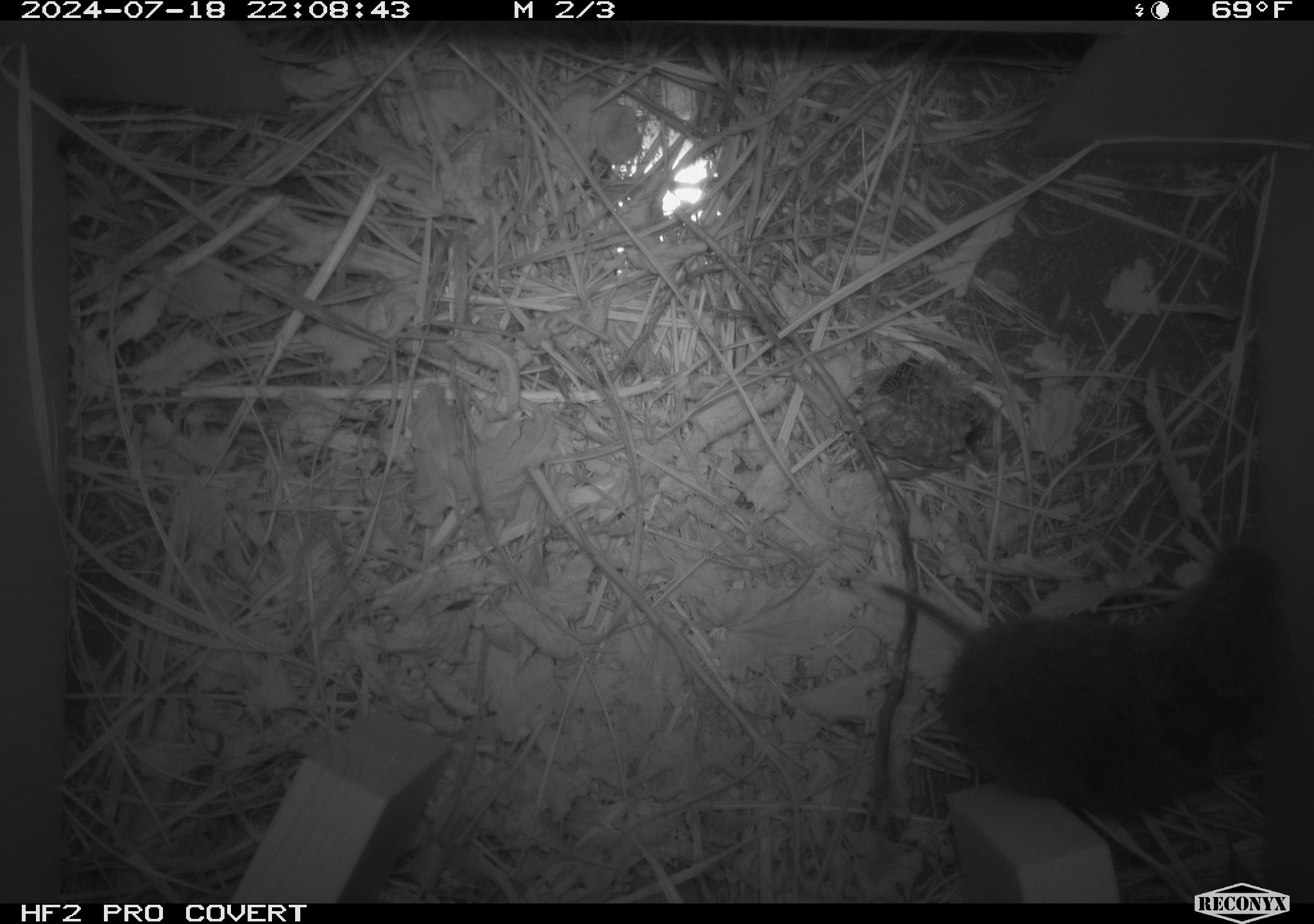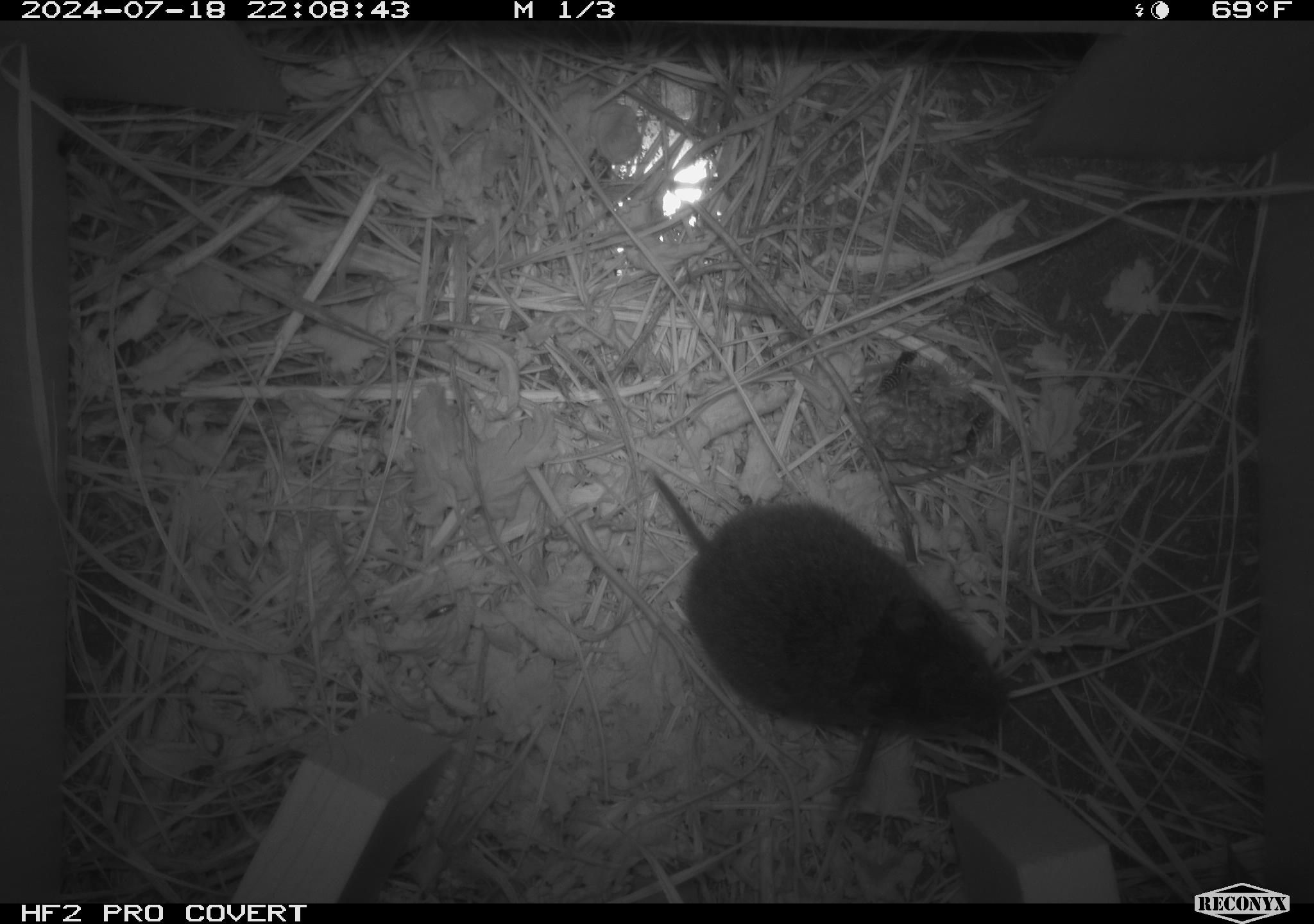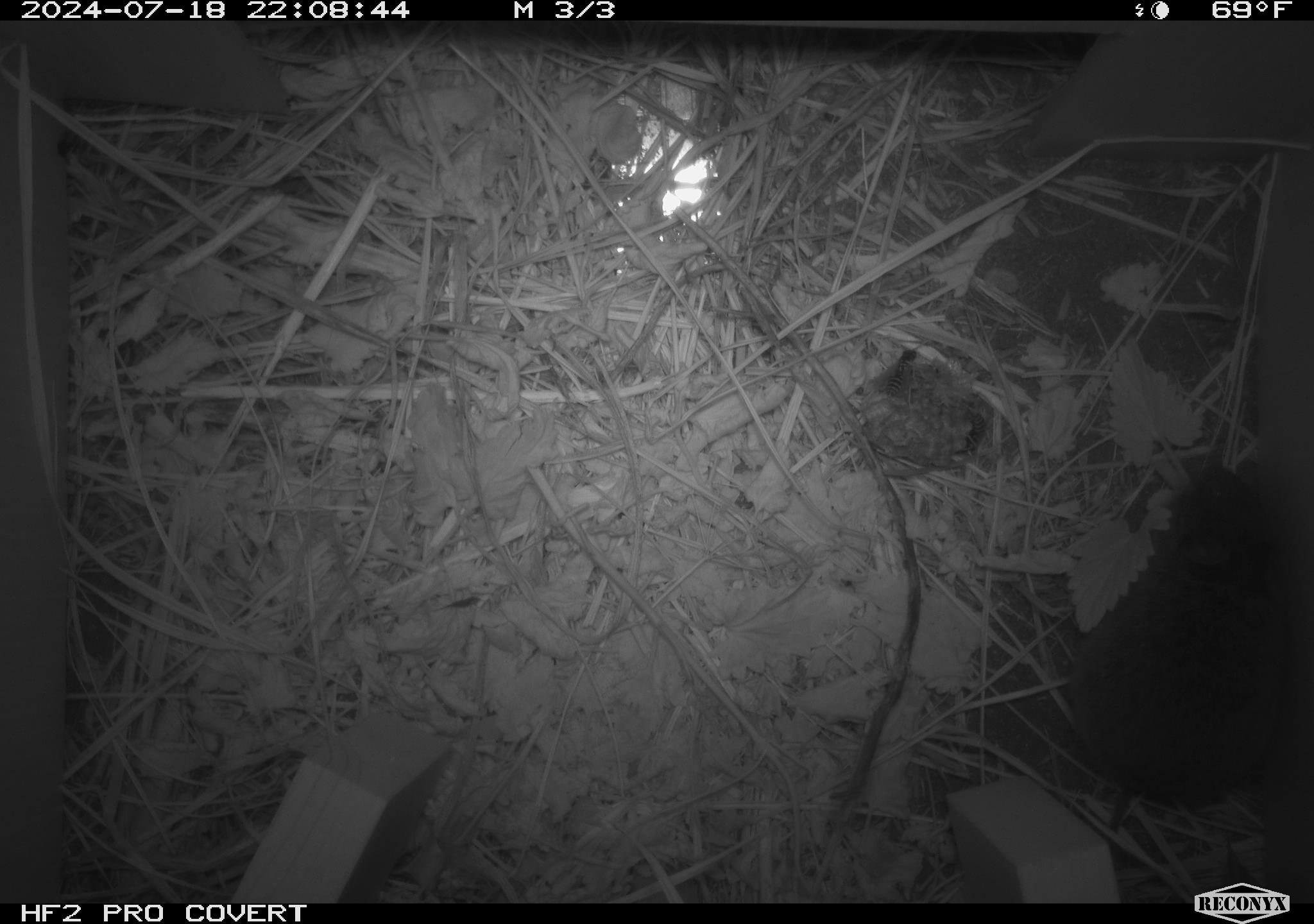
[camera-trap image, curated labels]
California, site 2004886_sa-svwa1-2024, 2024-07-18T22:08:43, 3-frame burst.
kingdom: Animalia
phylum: Arthropoda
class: Insecta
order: Hymenoptera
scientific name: Hymenoptera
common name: ants, bees, wasps, and sawflies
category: hymenoptera order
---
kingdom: Animalia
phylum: Chordata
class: Mammalia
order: Rodentia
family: Cricetidae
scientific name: Arvicolinae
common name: voles, lemmings, and muskrats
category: arvicolinae subfamily